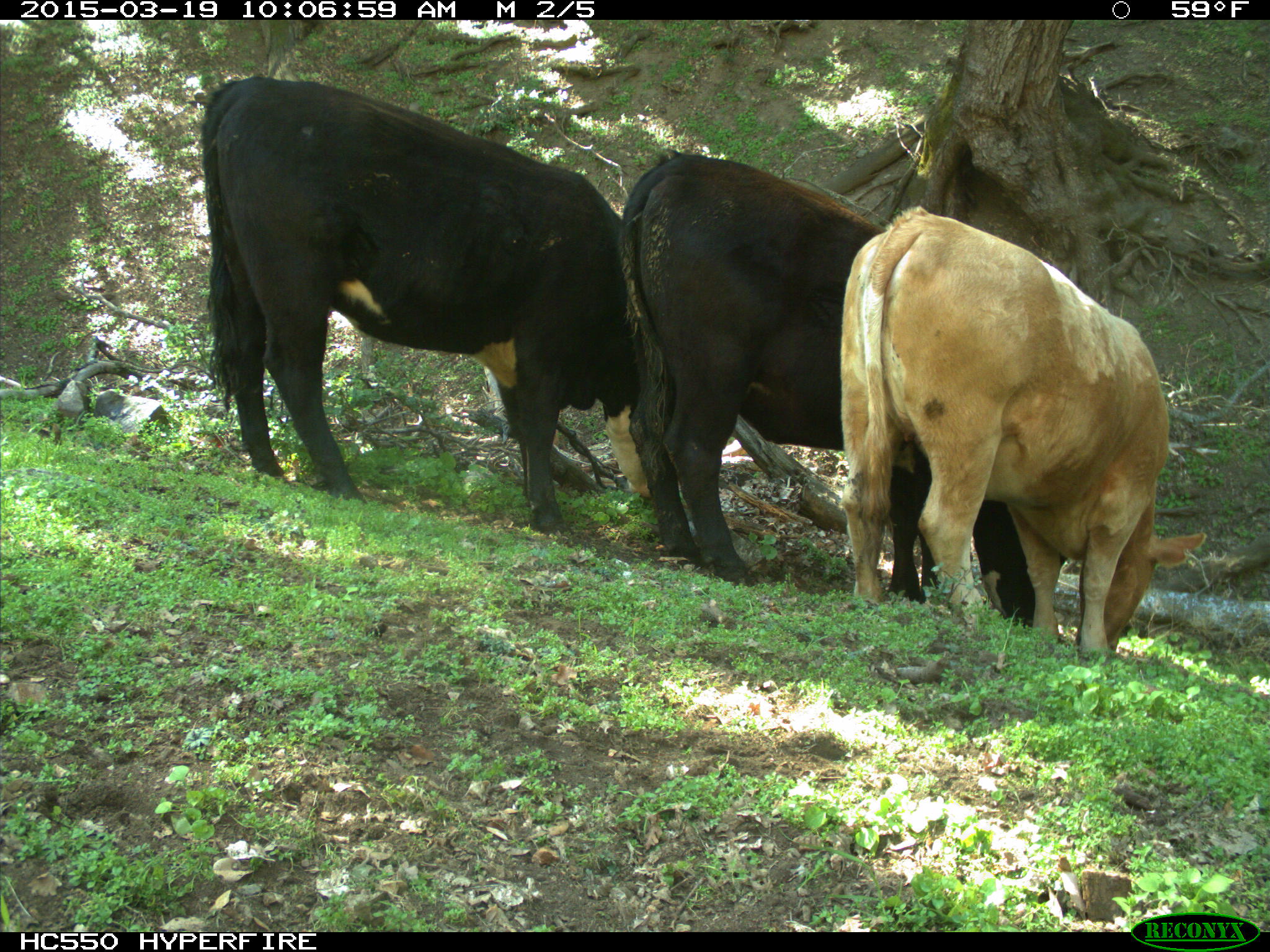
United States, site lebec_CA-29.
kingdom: Animalia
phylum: Chordata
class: Mammalia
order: Artiodactyla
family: Bovidae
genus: Bos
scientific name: Bos taurus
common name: domestic cow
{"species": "Bos taurus (domestic cow)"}